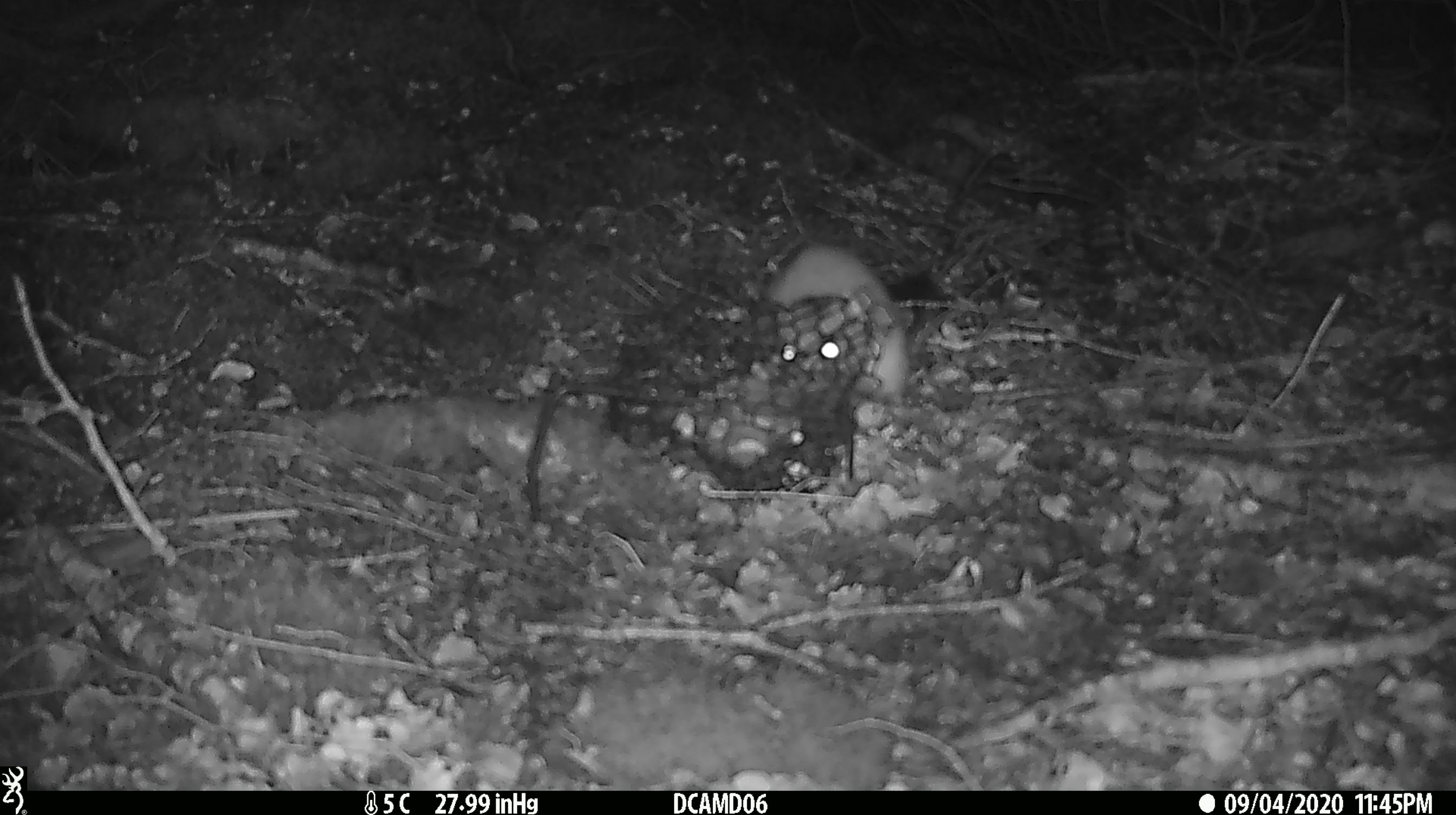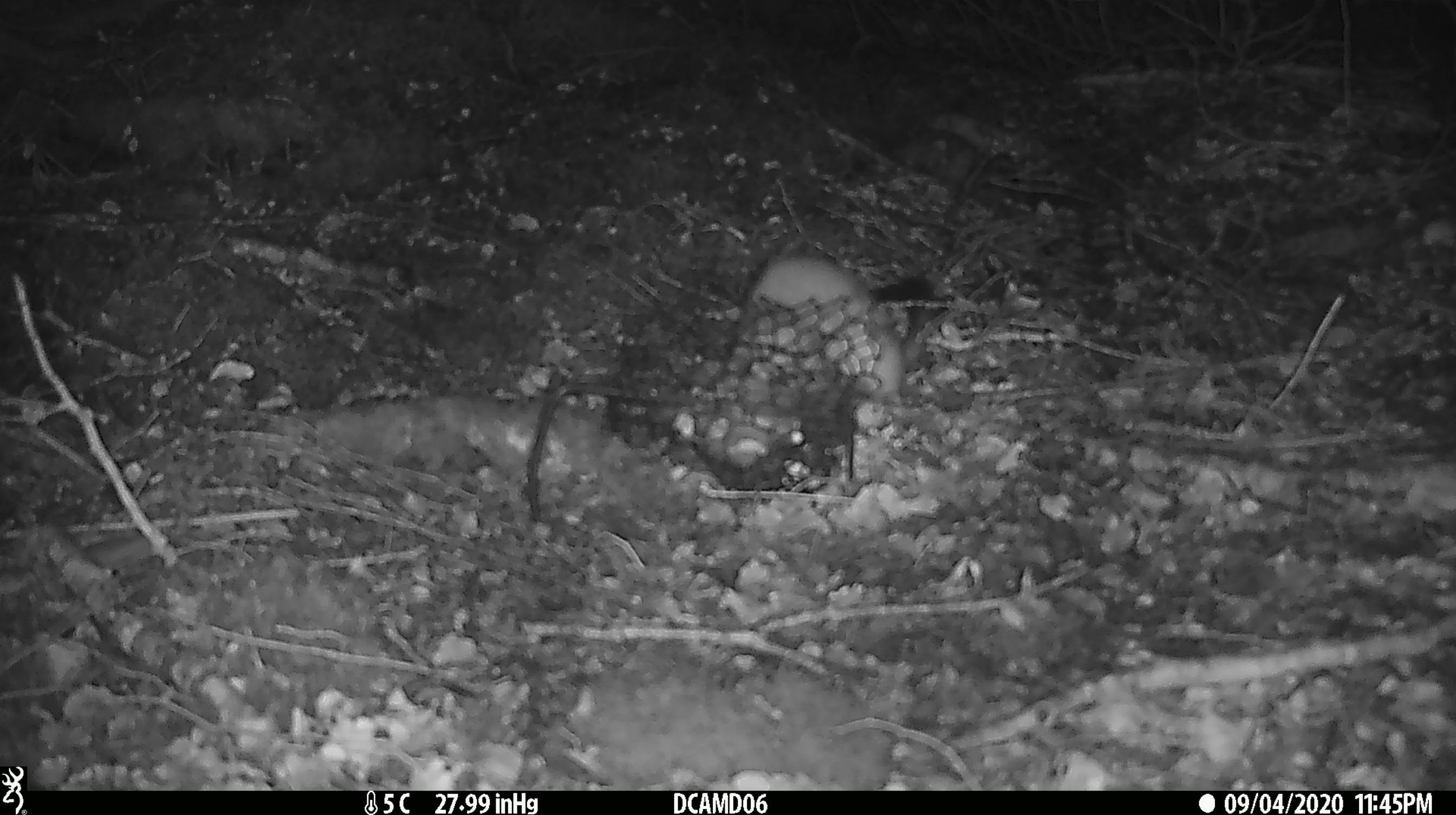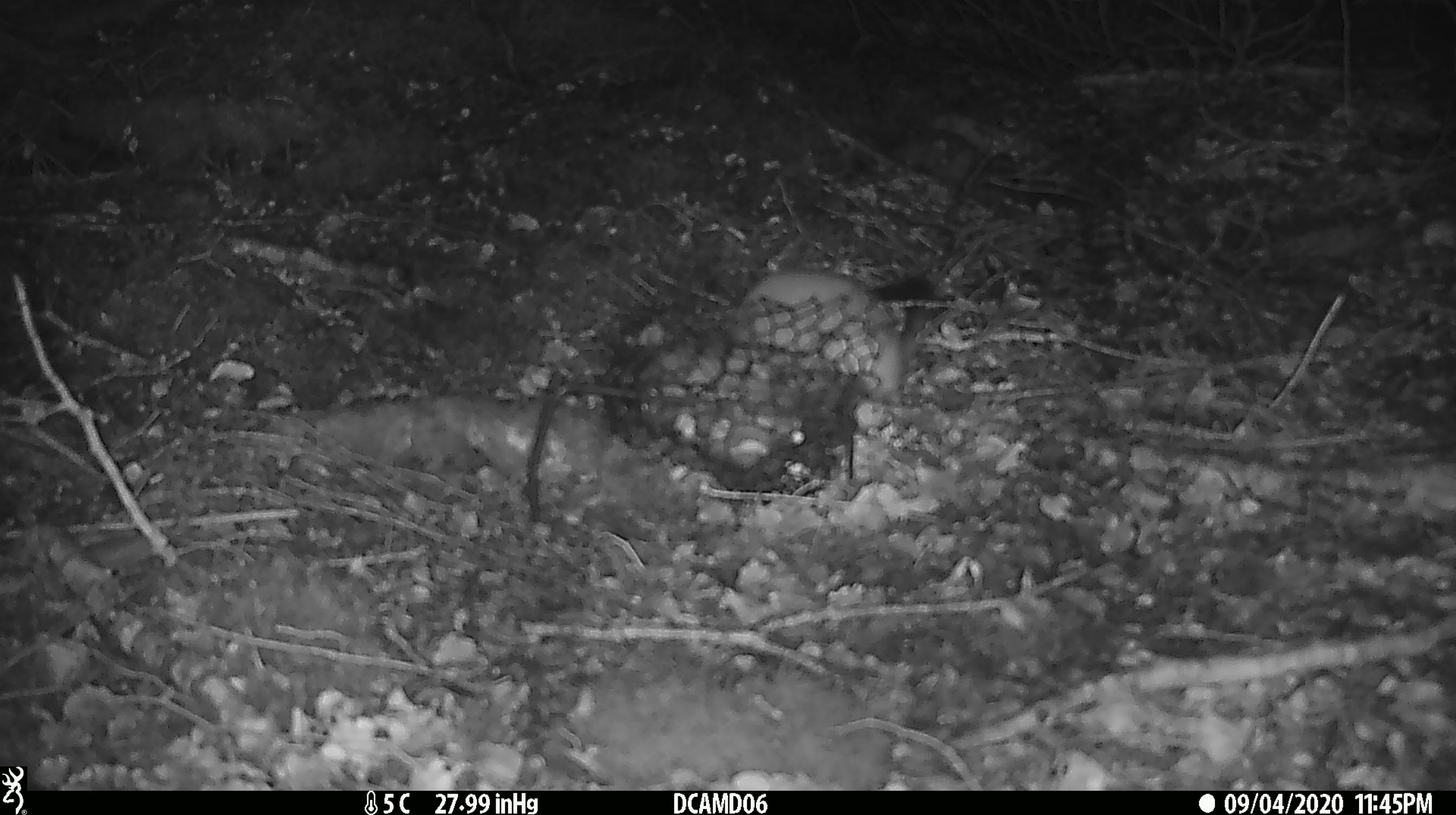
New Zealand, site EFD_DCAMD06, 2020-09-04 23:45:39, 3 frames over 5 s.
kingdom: Animalia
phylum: Chordata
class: Mammalia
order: Carnivora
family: Mustelidae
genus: Mustela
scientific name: Mustela erminea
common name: stoat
Stoat (Mustela erminea).